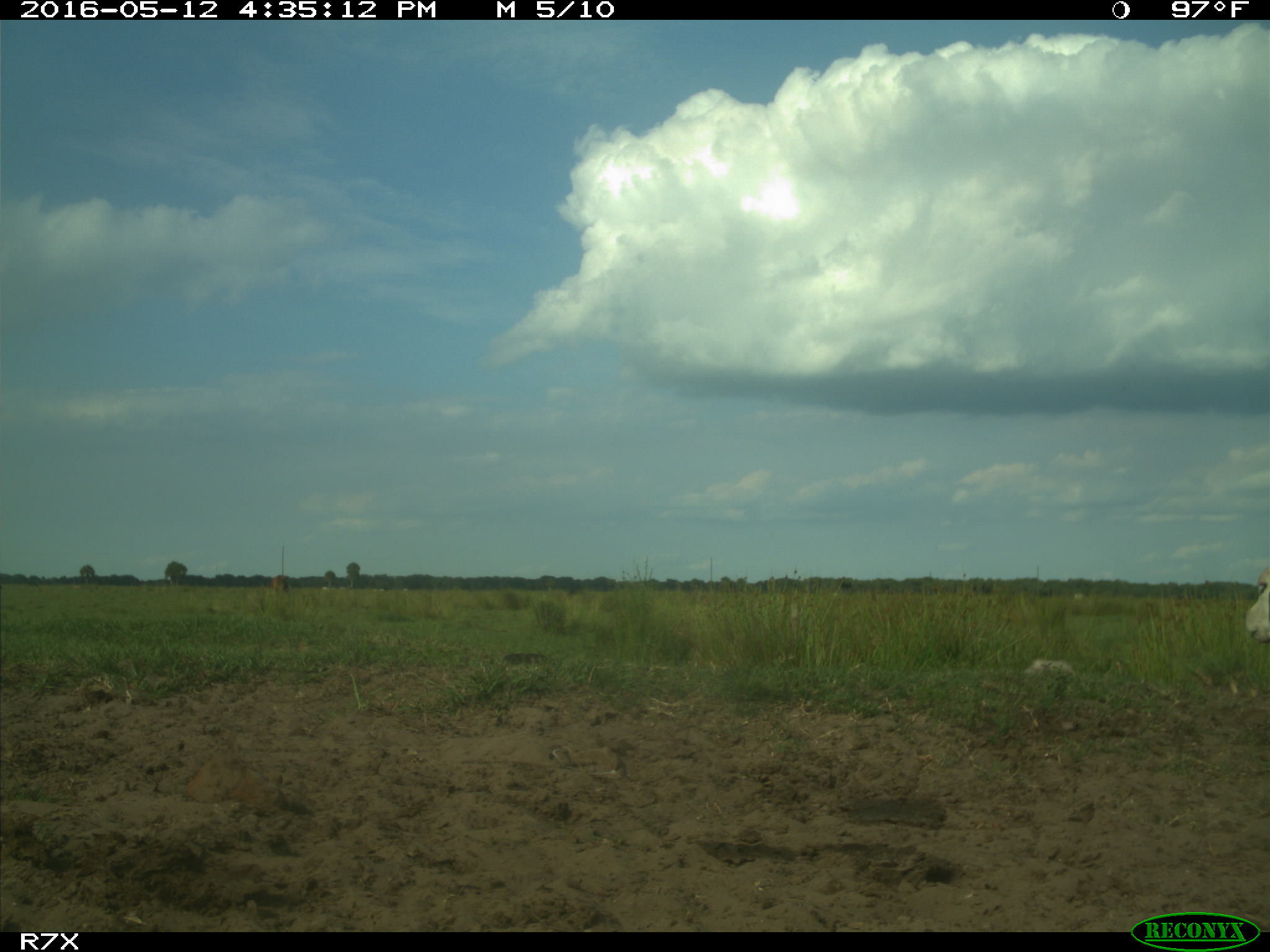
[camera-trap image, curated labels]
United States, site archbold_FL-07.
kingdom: Animalia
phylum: Chordata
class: Mammalia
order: Artiodactyla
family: Bovidae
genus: Bos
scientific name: Bos taurus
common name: domestic cow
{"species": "Bos taurus (domestic cow)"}